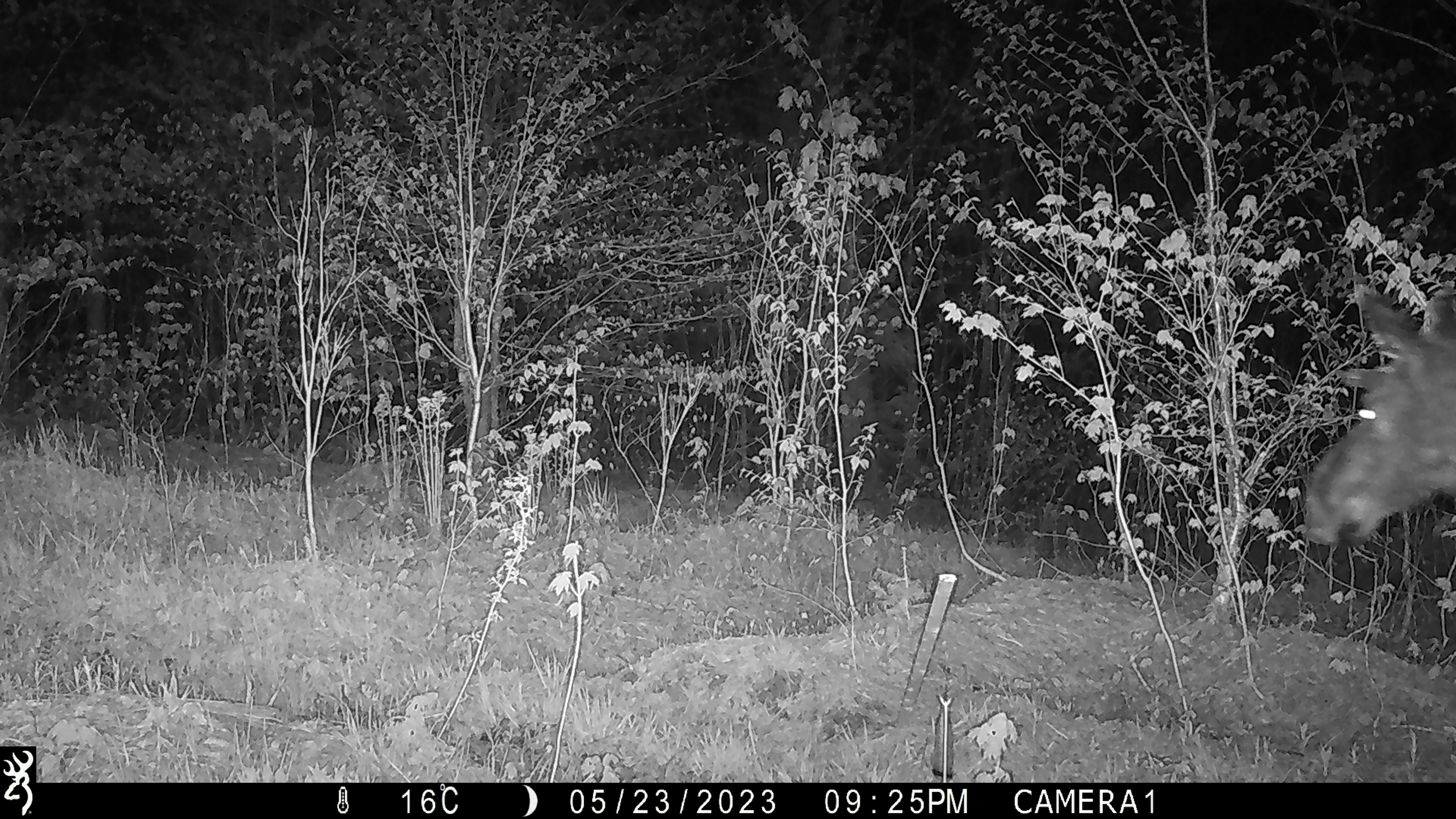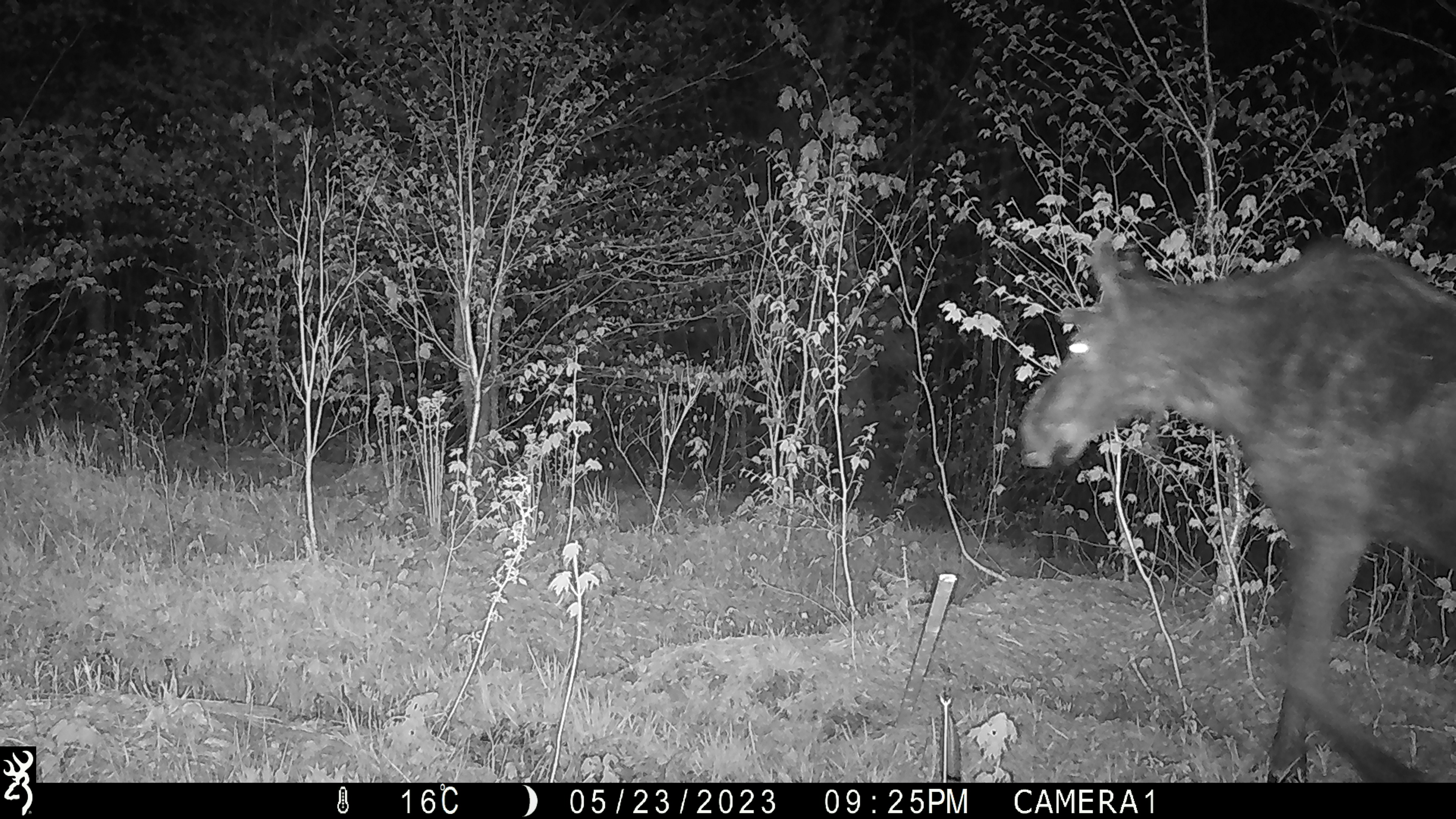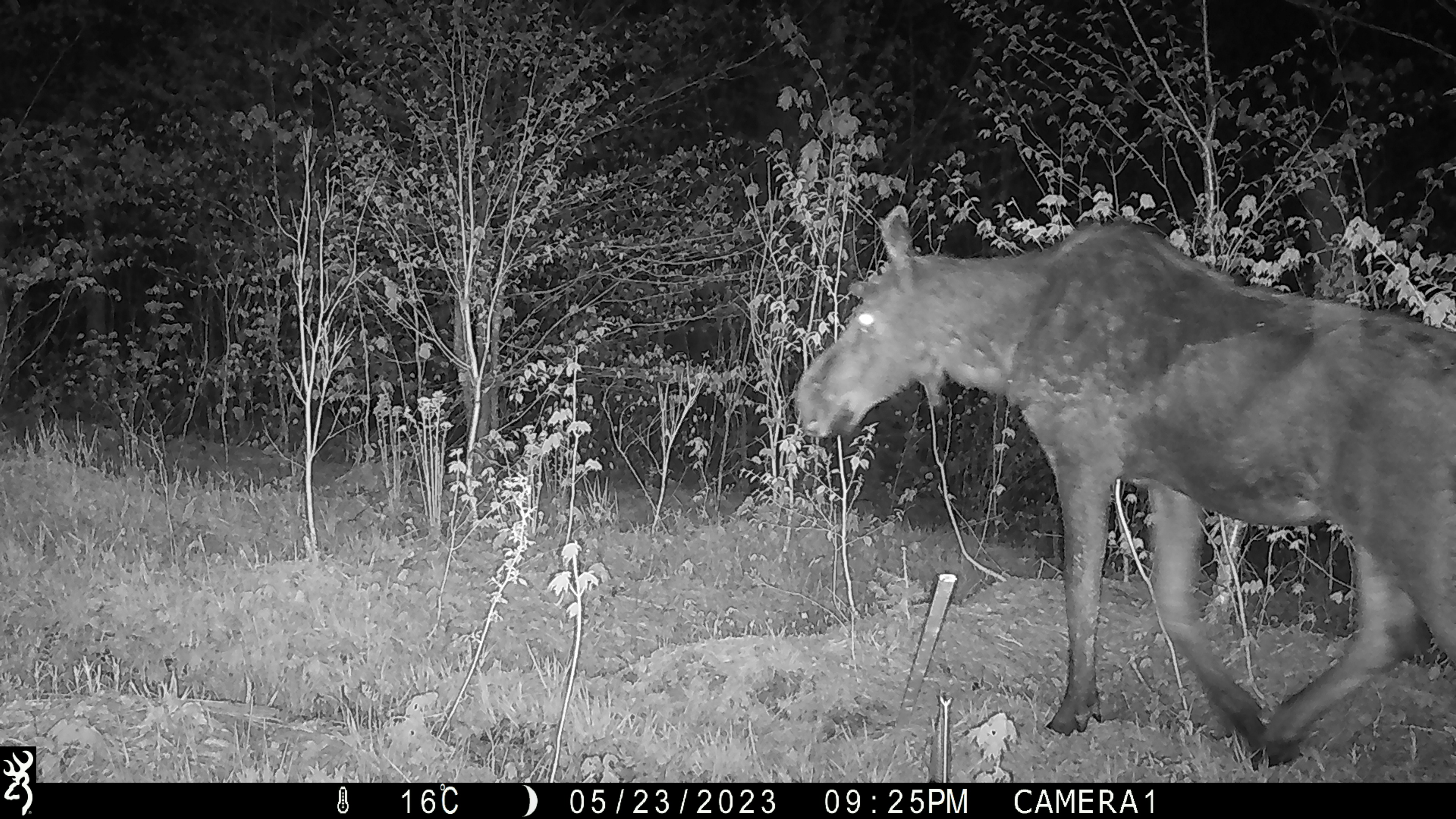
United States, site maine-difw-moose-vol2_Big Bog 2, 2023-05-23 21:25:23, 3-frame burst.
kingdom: Animalia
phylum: Chordata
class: Mammalia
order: Artiodactyla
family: Cervidae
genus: Alces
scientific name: Alces alces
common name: moose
Moose (Alces alces).